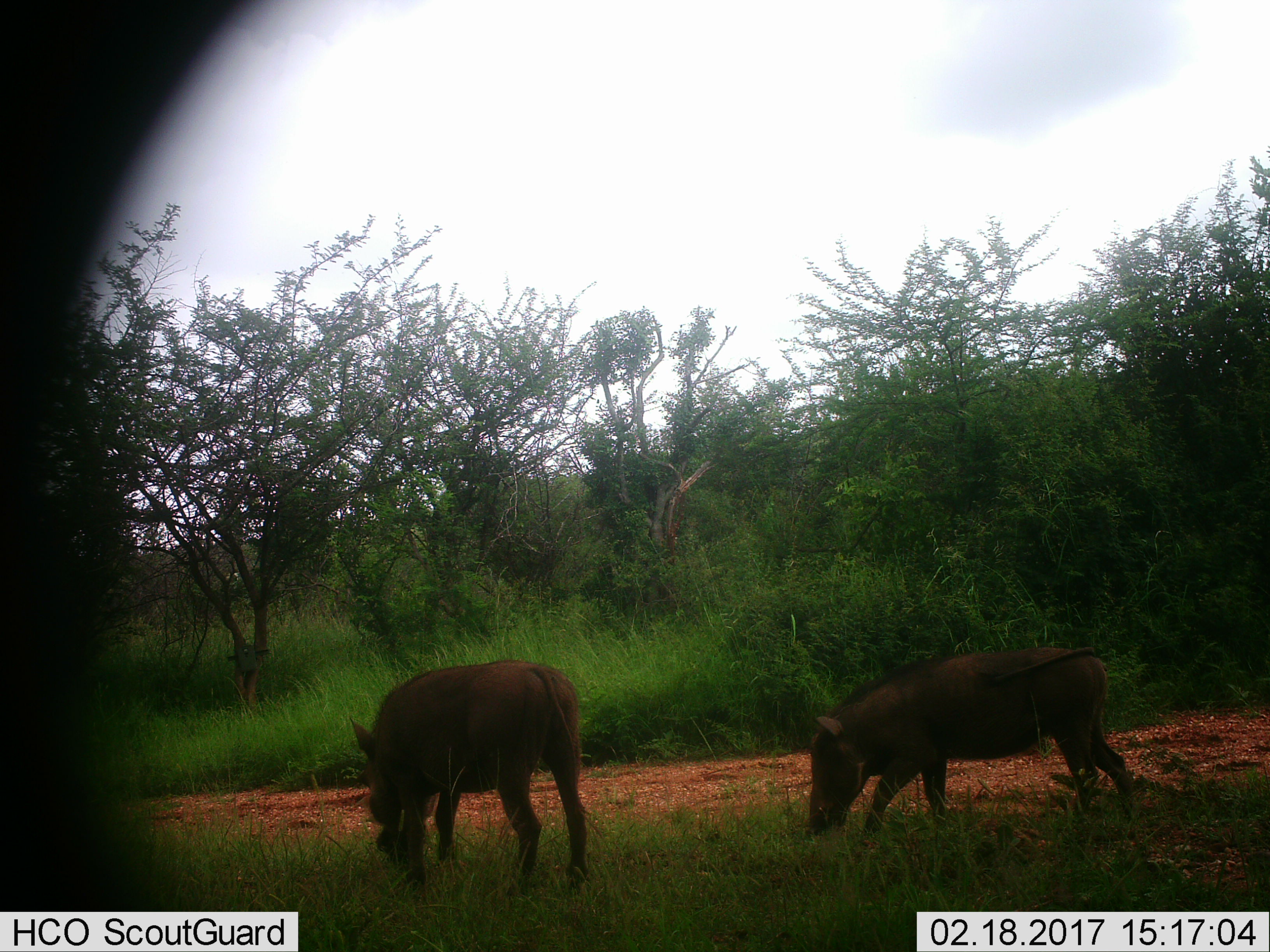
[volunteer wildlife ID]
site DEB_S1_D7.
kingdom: Animalia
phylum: Chordata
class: Mammalia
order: Artiodactyla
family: Suidae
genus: Phacochoerus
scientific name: Phacochoerus africanus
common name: warthog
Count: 2.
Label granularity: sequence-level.